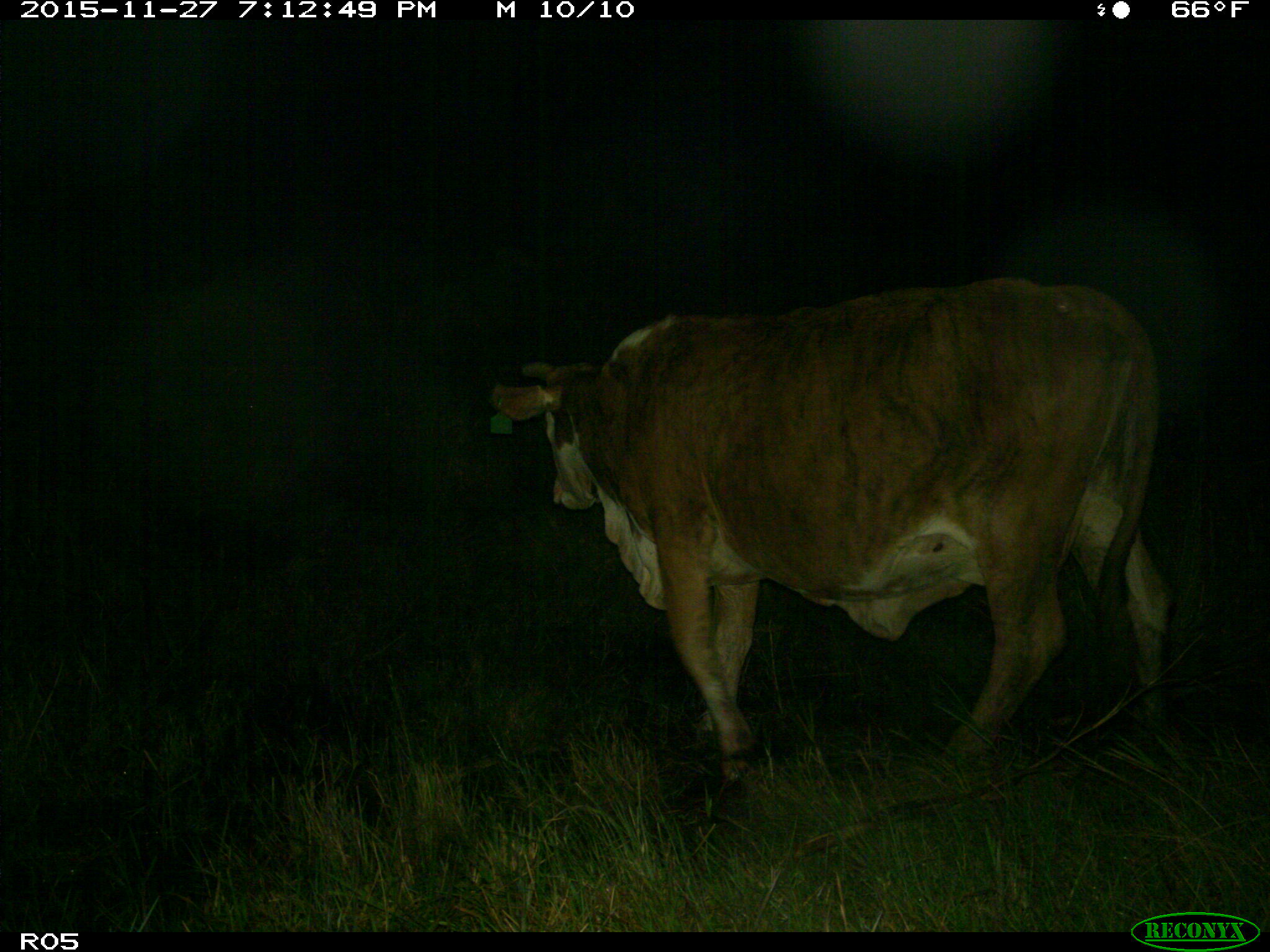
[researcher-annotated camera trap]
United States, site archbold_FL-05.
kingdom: Animalia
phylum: Chordata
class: Mammalia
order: Artiodactyla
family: Bovidae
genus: Bos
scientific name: Bos taurus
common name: domestic cow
Bos taurus (domestic cow).